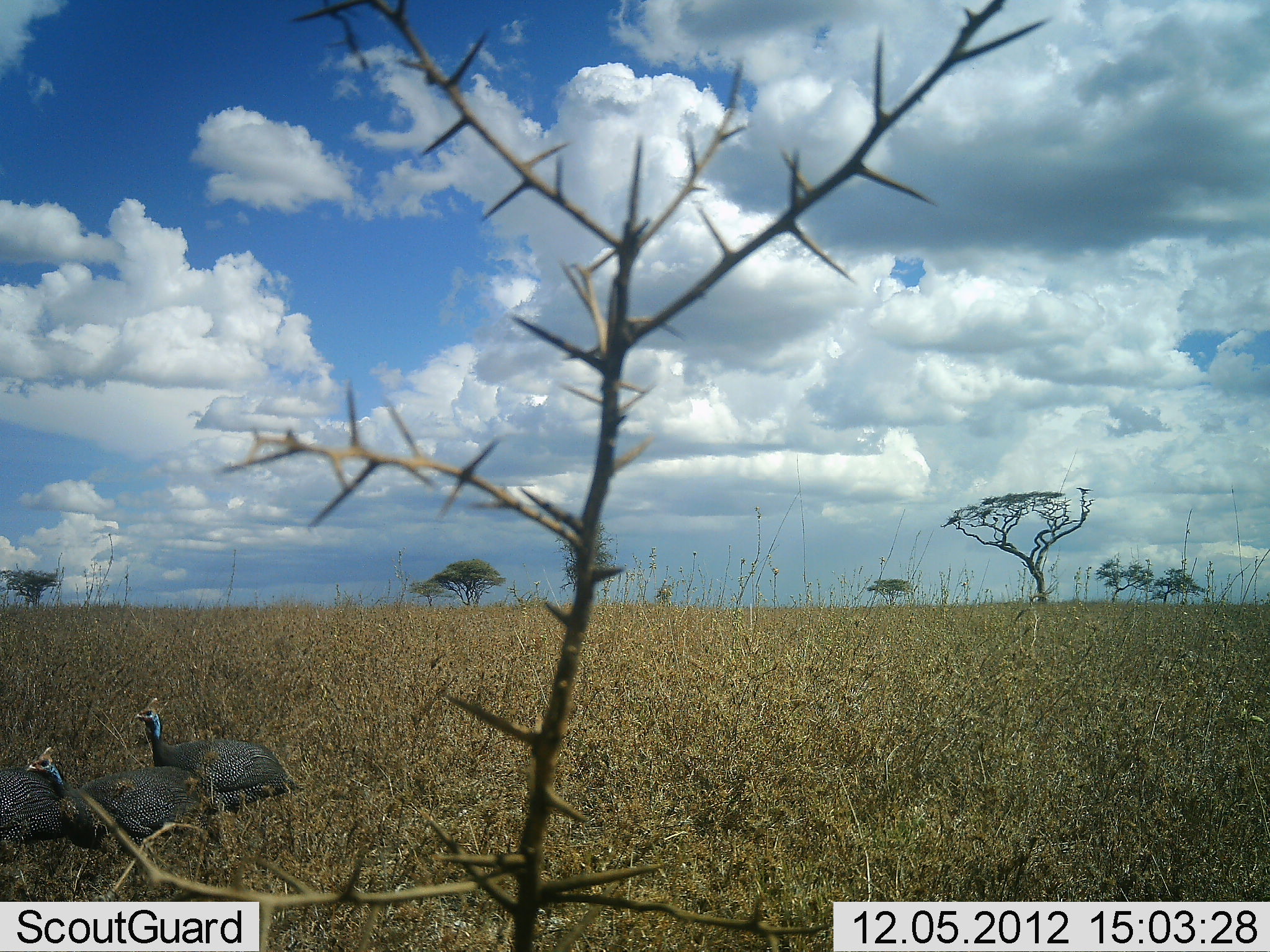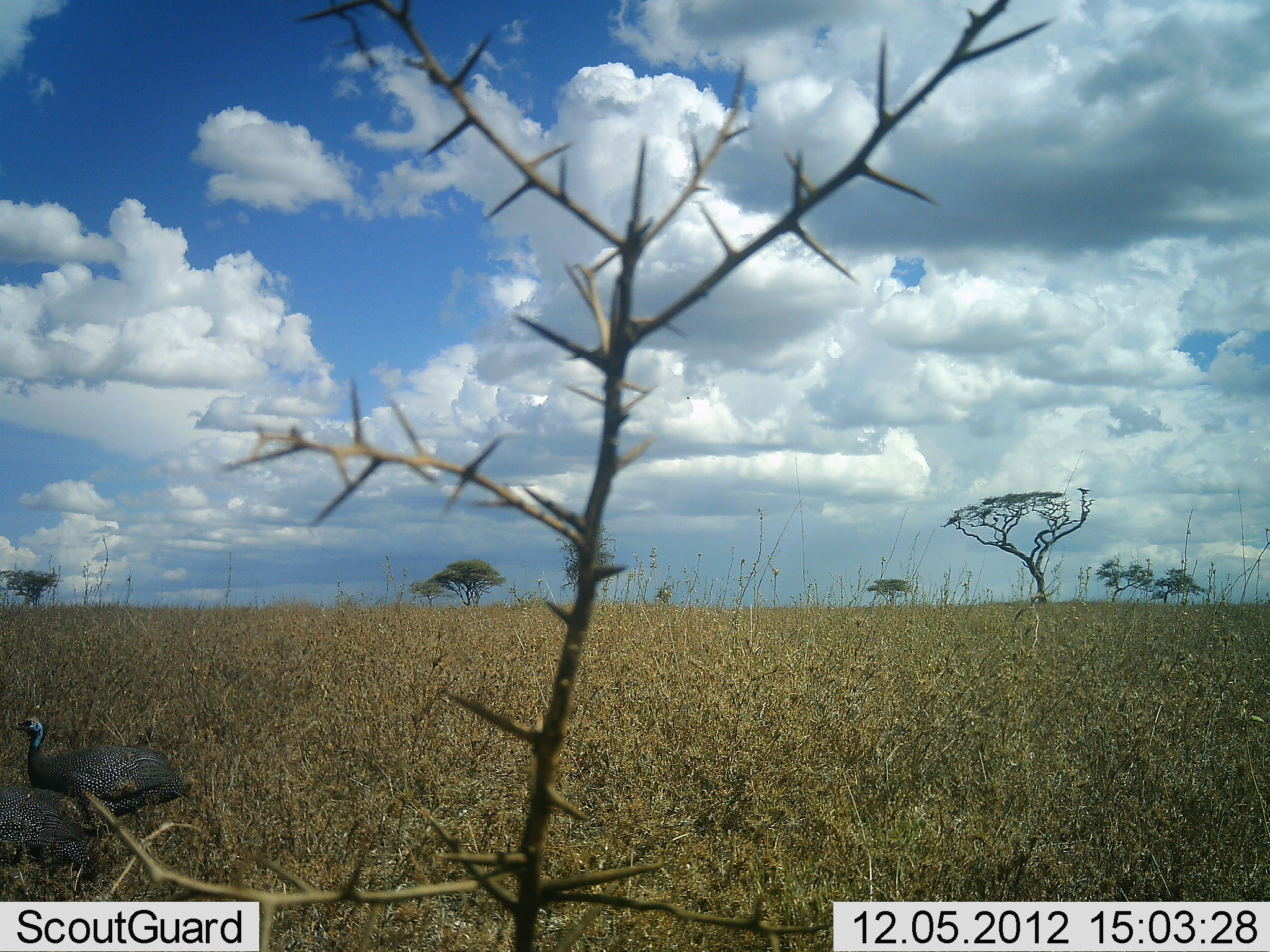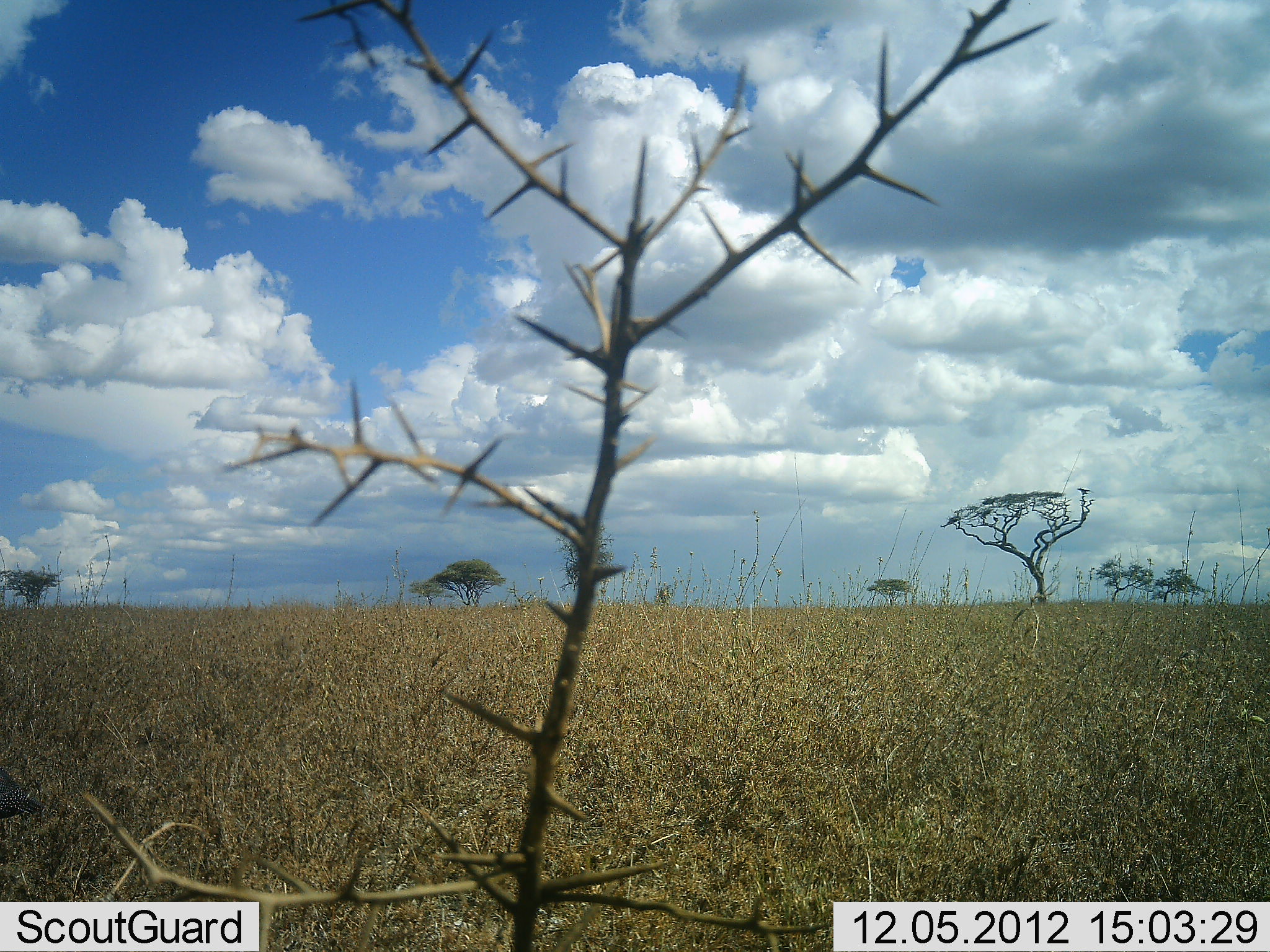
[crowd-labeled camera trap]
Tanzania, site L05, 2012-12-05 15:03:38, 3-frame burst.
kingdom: Animalia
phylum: Chordata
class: Aves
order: Galliformes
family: Numididae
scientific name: Numididae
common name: guinea fowl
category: guineafowl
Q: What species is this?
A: Guineafowl (guinea fowl) (Numididae).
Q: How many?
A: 3.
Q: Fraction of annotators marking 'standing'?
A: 0%.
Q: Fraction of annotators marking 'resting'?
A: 0%.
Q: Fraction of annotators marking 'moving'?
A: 90%.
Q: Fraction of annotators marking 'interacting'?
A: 0%.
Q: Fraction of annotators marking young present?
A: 0%.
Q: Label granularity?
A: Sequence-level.